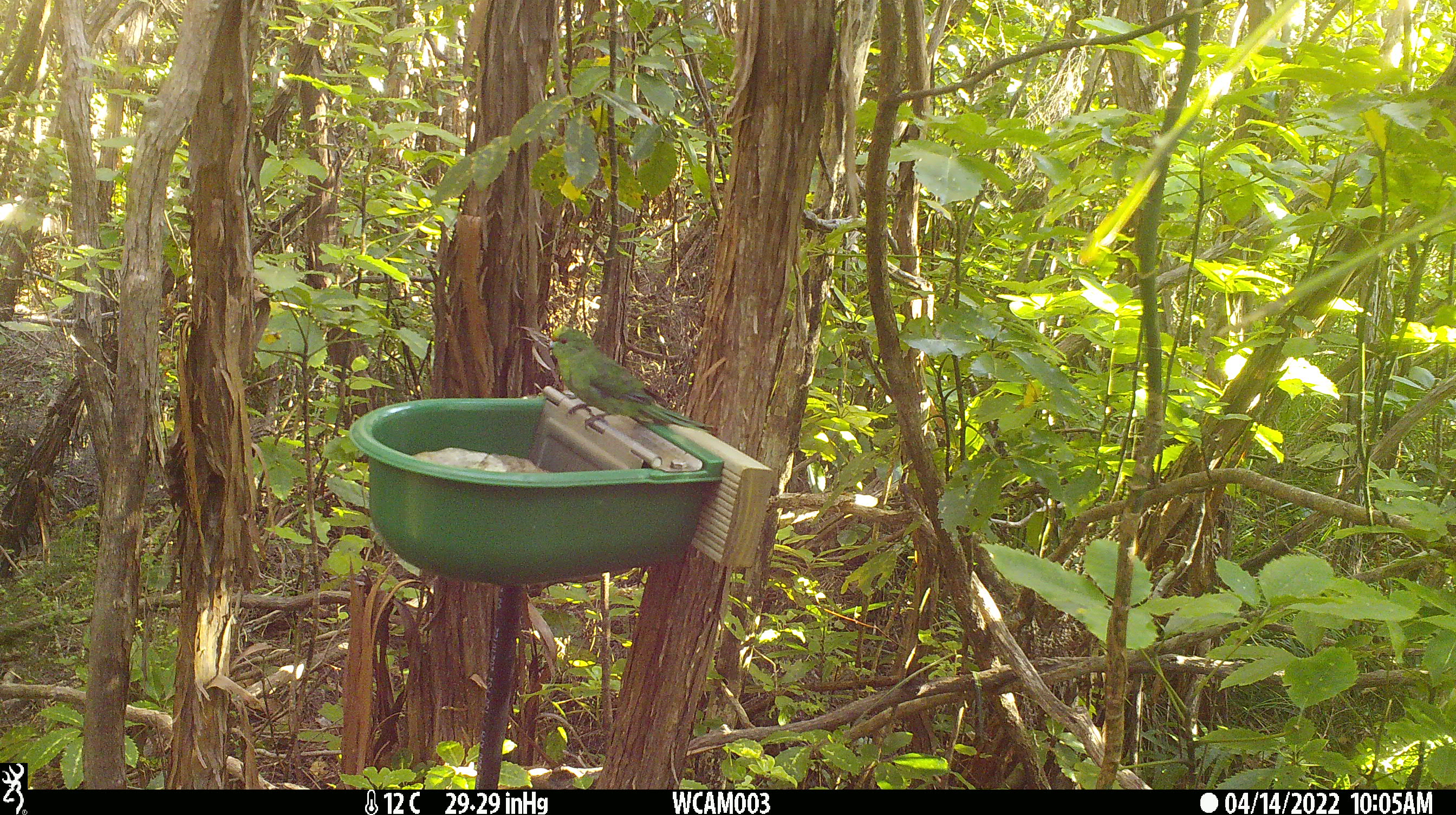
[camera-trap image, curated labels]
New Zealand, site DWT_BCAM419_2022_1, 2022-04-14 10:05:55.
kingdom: Animalia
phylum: Chordata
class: Aves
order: Psittaciformes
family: Psittaculidae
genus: Cyanoramphus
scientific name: Cyanoramphus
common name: parakeet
Parakeet (Cyanoramphus).